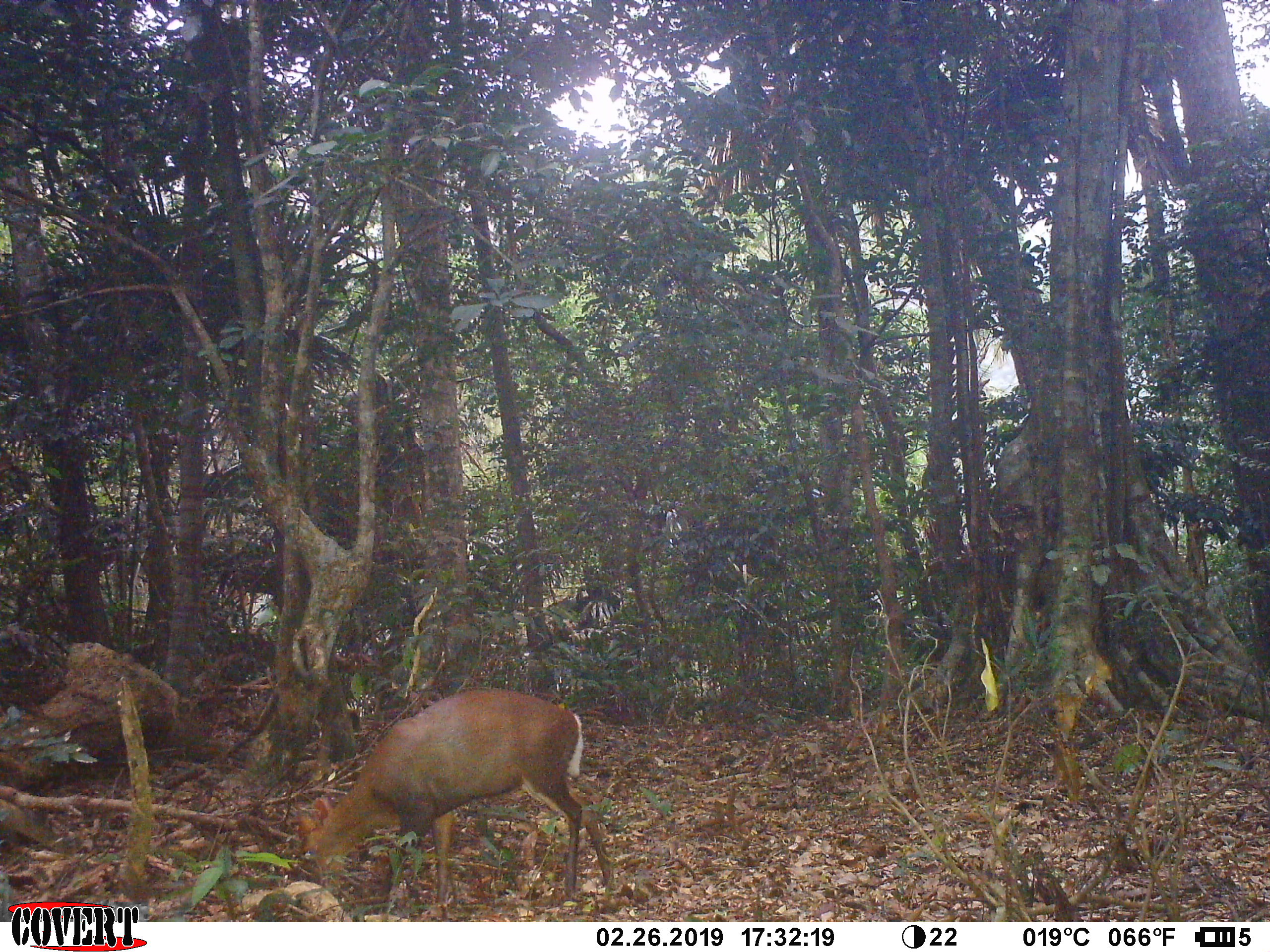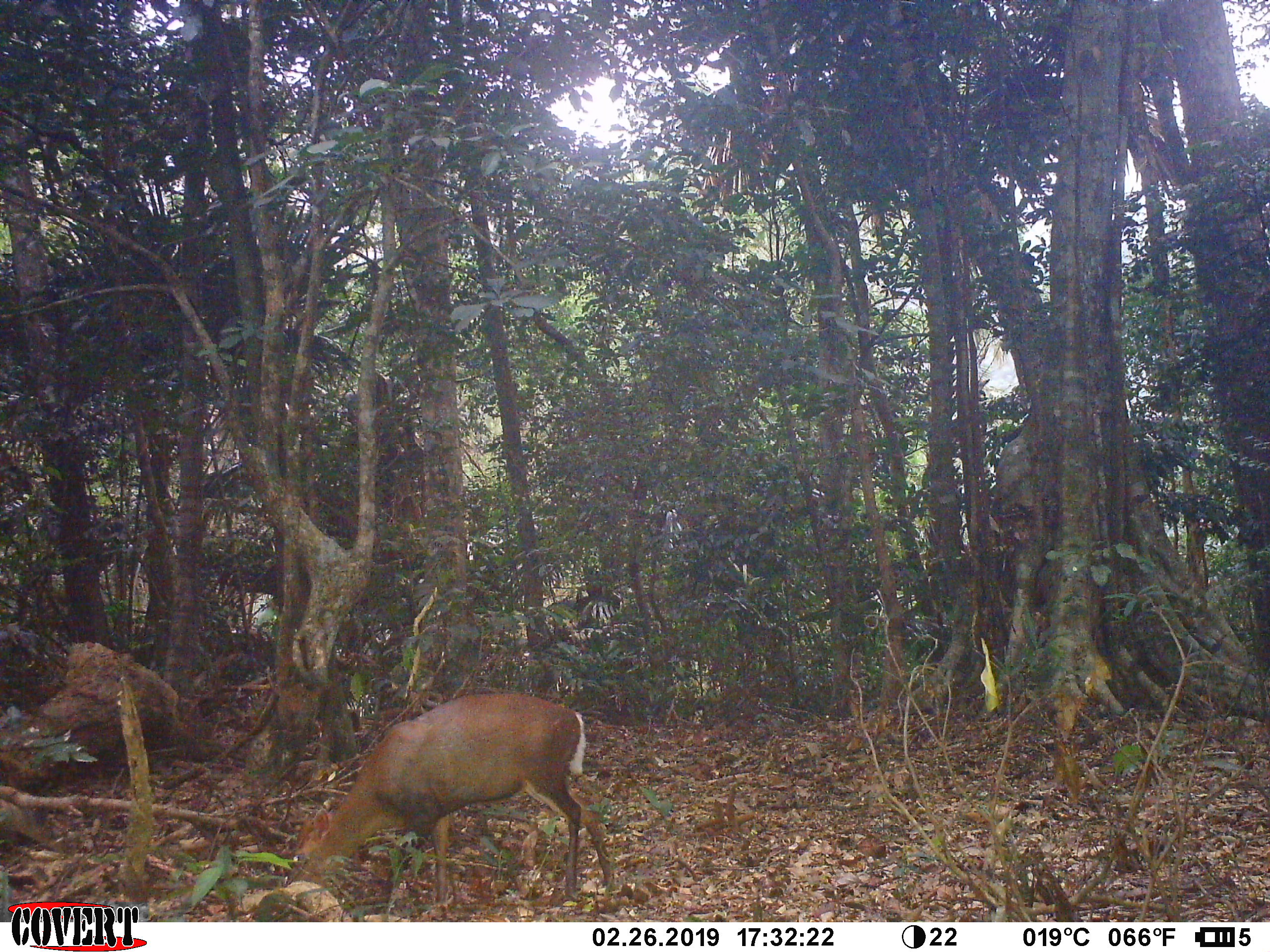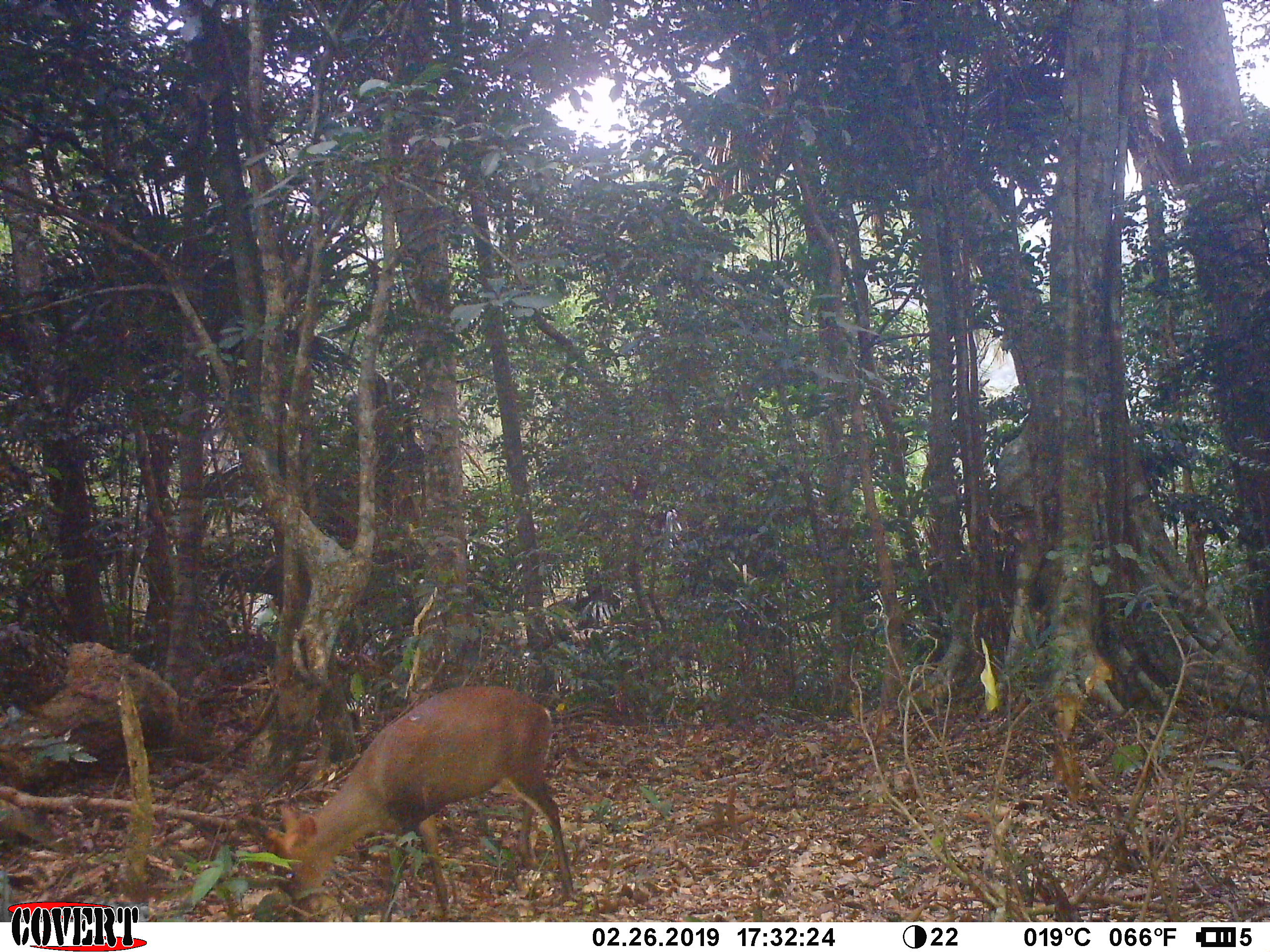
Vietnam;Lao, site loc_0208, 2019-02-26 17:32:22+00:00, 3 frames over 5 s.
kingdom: Animalia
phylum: Chordata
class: Mammalia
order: Artiodactyla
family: Cervidae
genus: Muntiacus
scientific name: Muntiacus rooseveltorum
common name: roosevelt's muntjac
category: roosevelts muntjac group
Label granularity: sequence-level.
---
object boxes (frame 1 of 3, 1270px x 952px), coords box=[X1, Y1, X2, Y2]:
roosevelts muntjac group: box=[297, 687, 616, 903]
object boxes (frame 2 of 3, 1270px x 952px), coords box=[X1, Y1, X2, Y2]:
roosevelts muntjac group: box=[284, 689, 615, 902]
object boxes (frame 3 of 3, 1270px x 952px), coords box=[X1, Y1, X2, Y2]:
roosevelts muntjac group: box=[247, 685, 576, 922]